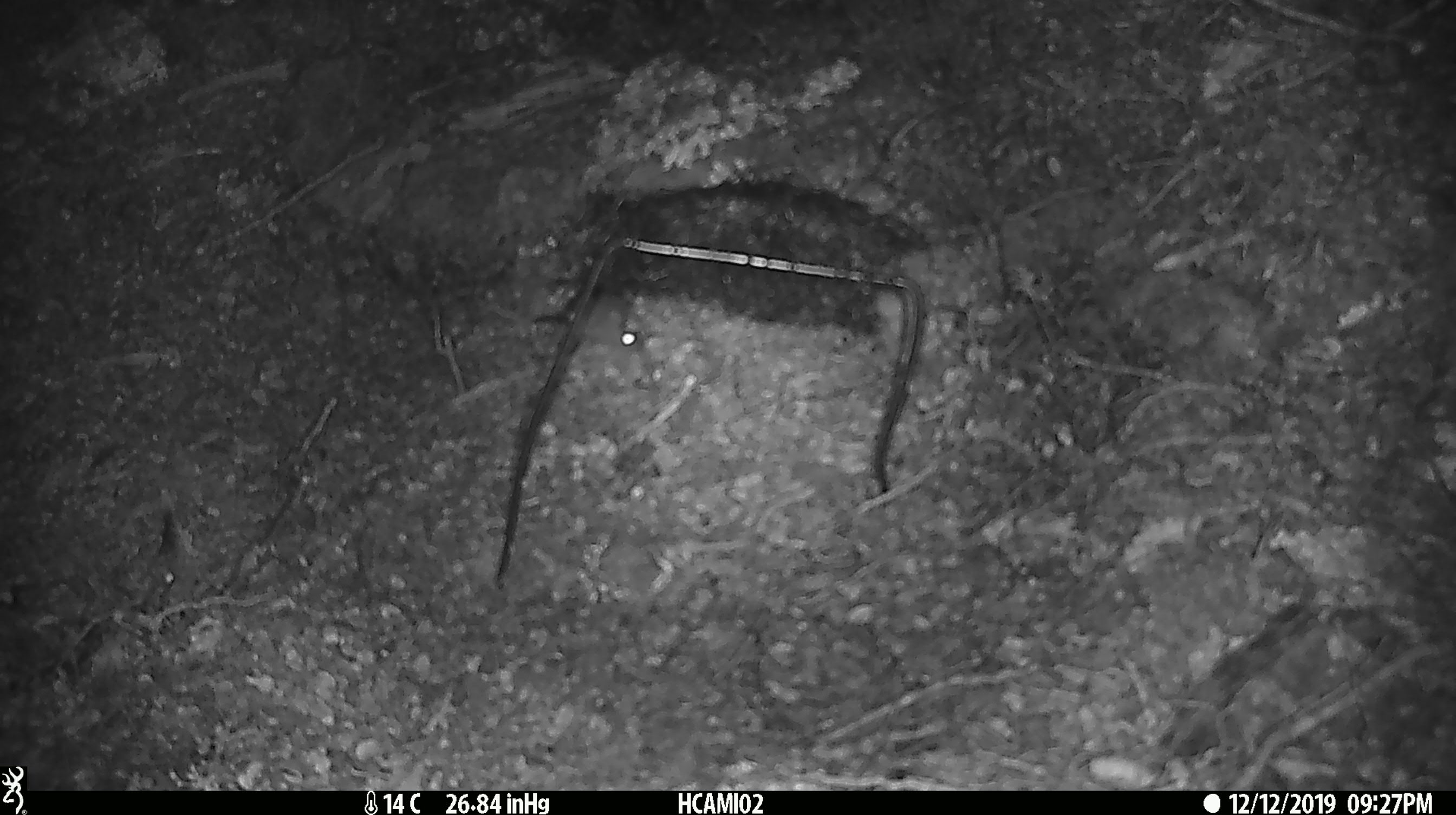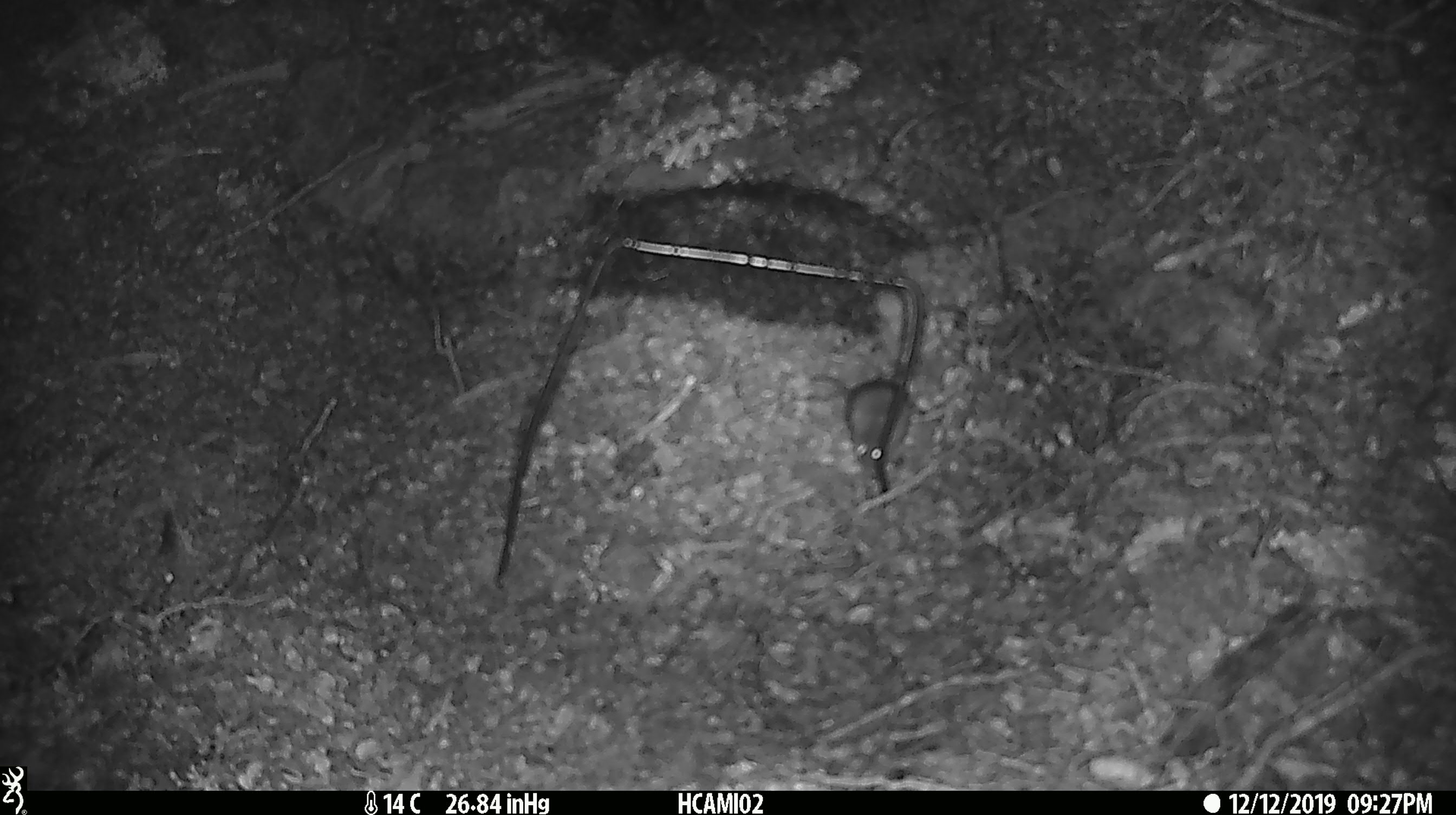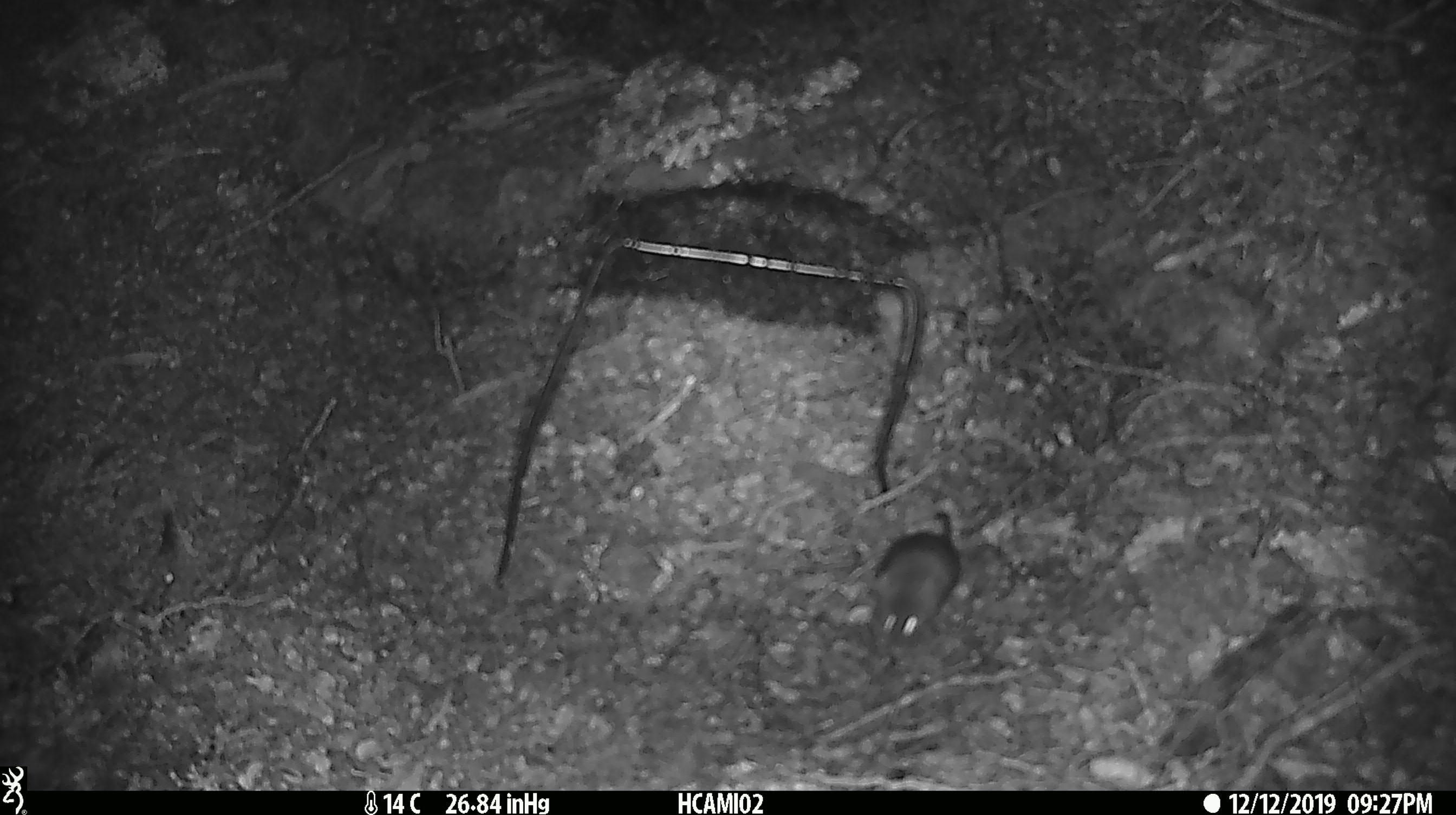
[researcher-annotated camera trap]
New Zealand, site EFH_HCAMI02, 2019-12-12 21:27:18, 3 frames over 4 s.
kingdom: Animalia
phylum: Chordata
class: Mammalia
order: Rodentia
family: Muridae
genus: Mus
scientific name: Mus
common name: mouse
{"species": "mouse (Mus)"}